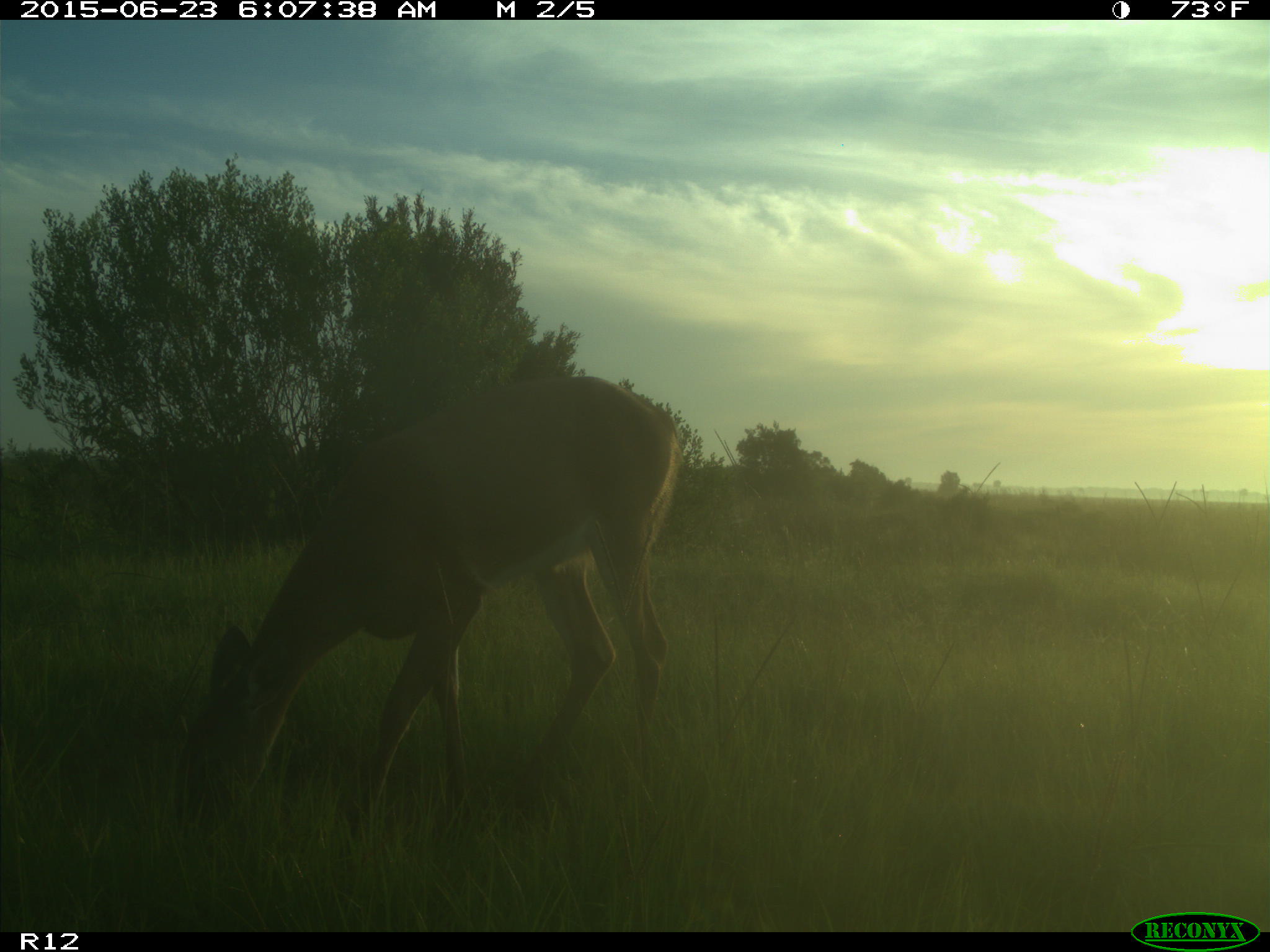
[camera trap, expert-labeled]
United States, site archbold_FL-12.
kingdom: Animalia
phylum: Chordata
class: Mammalia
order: Artiodactyla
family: Cervidae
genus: Odocoileus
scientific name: Odocoileus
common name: deer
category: unidentified deer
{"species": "unidentified deer (deer) (Odocoileus)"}